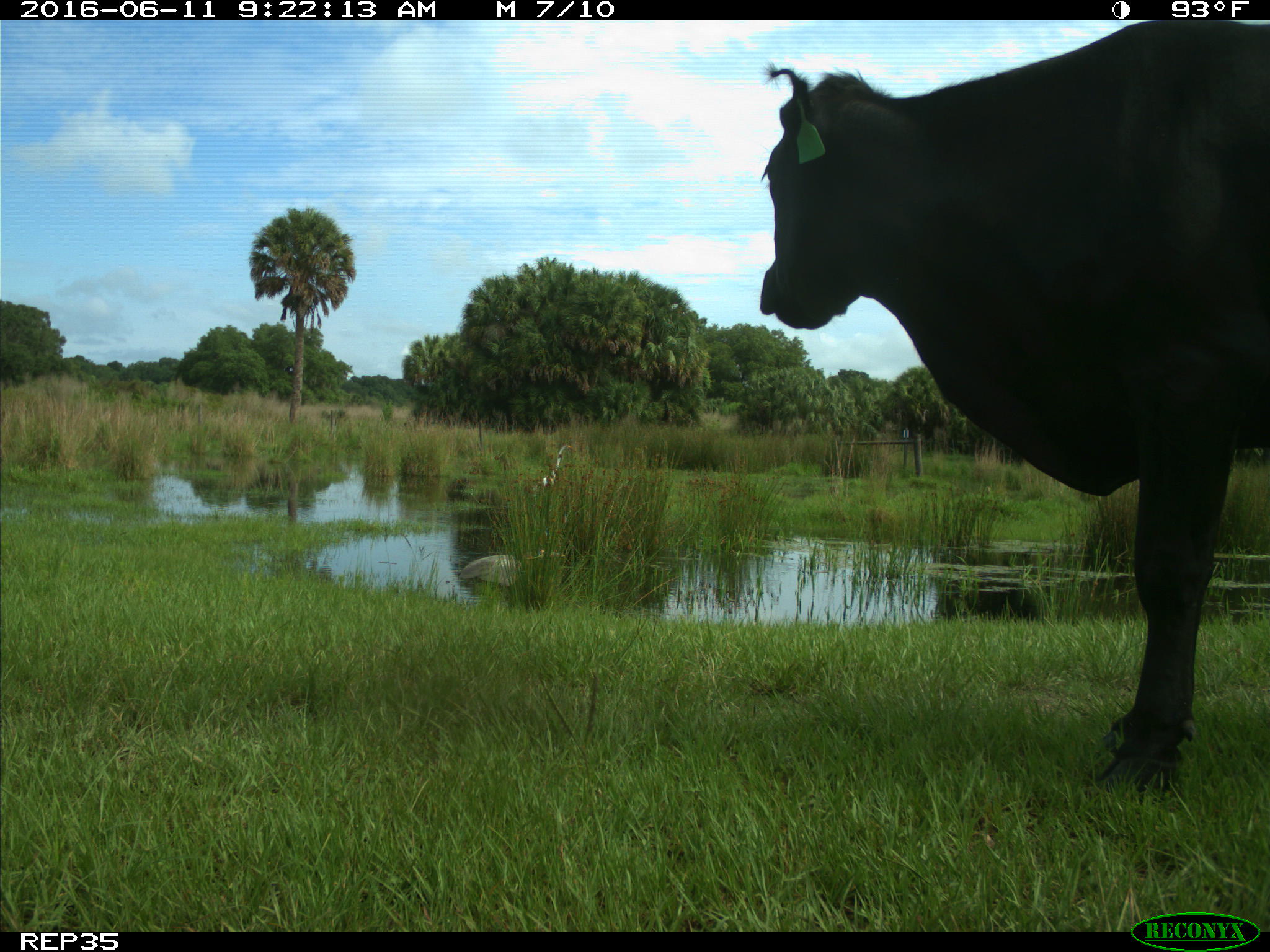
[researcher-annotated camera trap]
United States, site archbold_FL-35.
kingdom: Animalia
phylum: Chordata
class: Mammalia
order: Artiodactyla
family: Bovidae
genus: Bos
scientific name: Bos taurus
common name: domestic cow